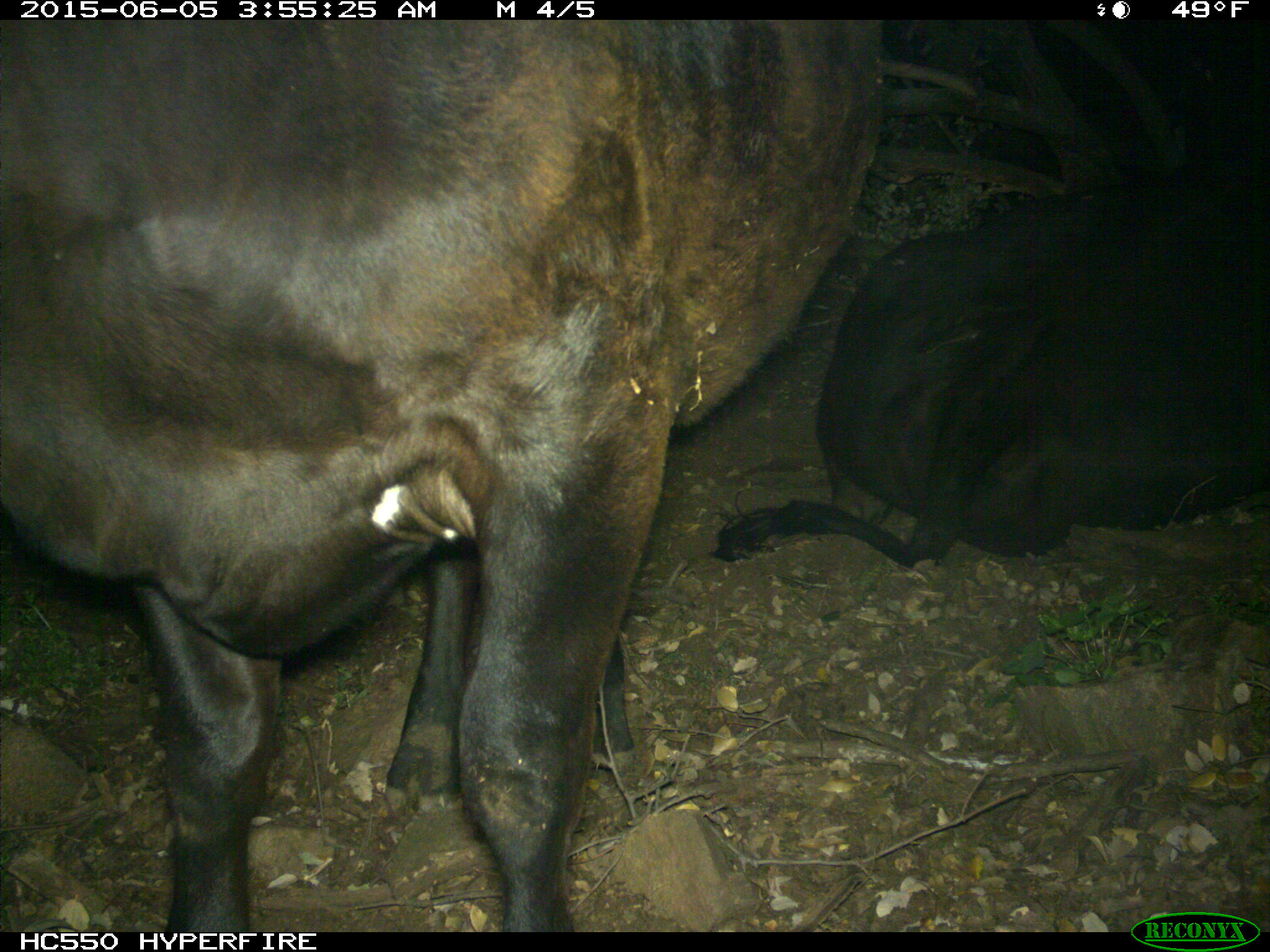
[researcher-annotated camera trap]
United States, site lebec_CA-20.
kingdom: Animalia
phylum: Chordata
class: Mammalia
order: Artiodactyla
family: Bovidae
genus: Bos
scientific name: Bos taurus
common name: domestic cow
Bos taurus (domestic cow).